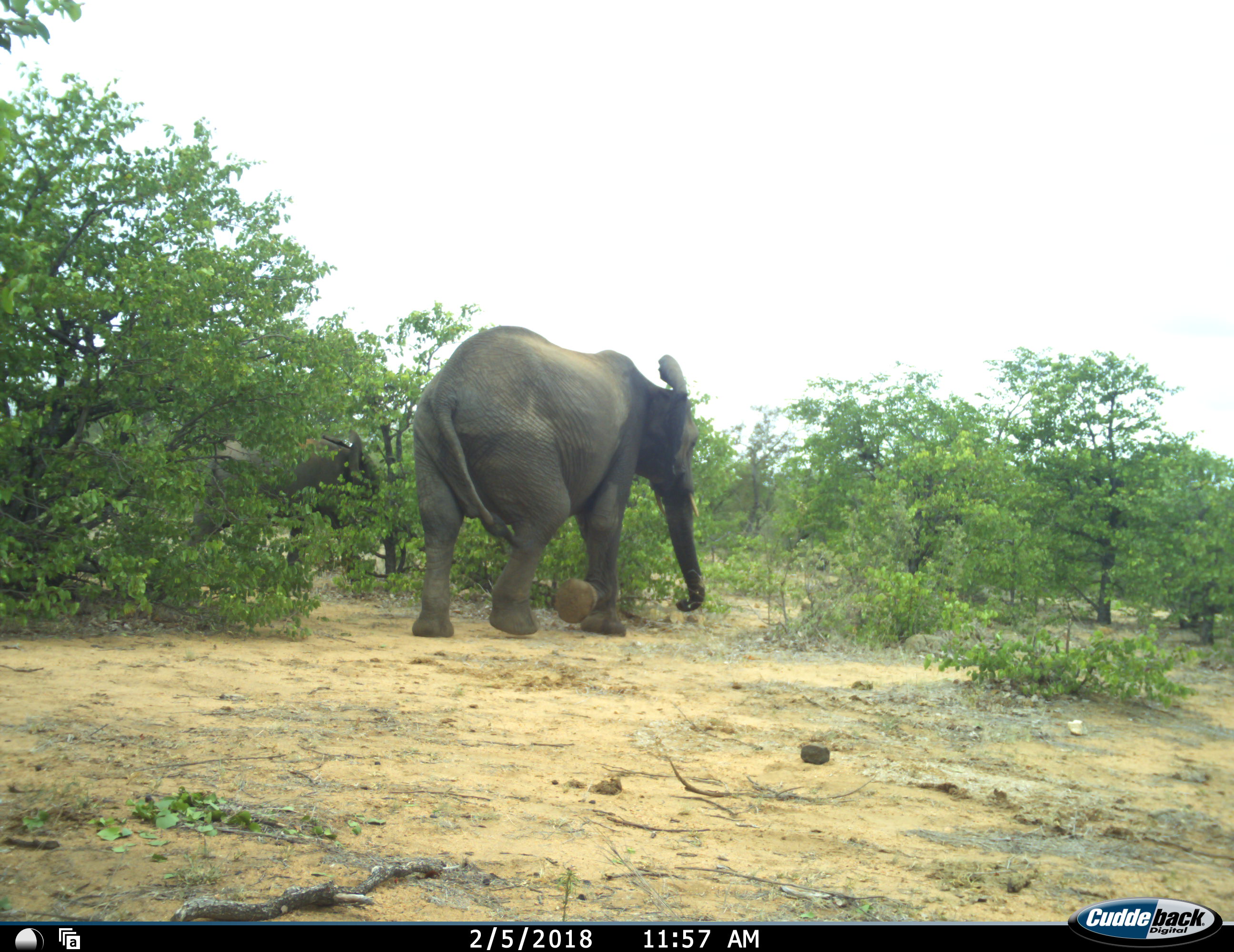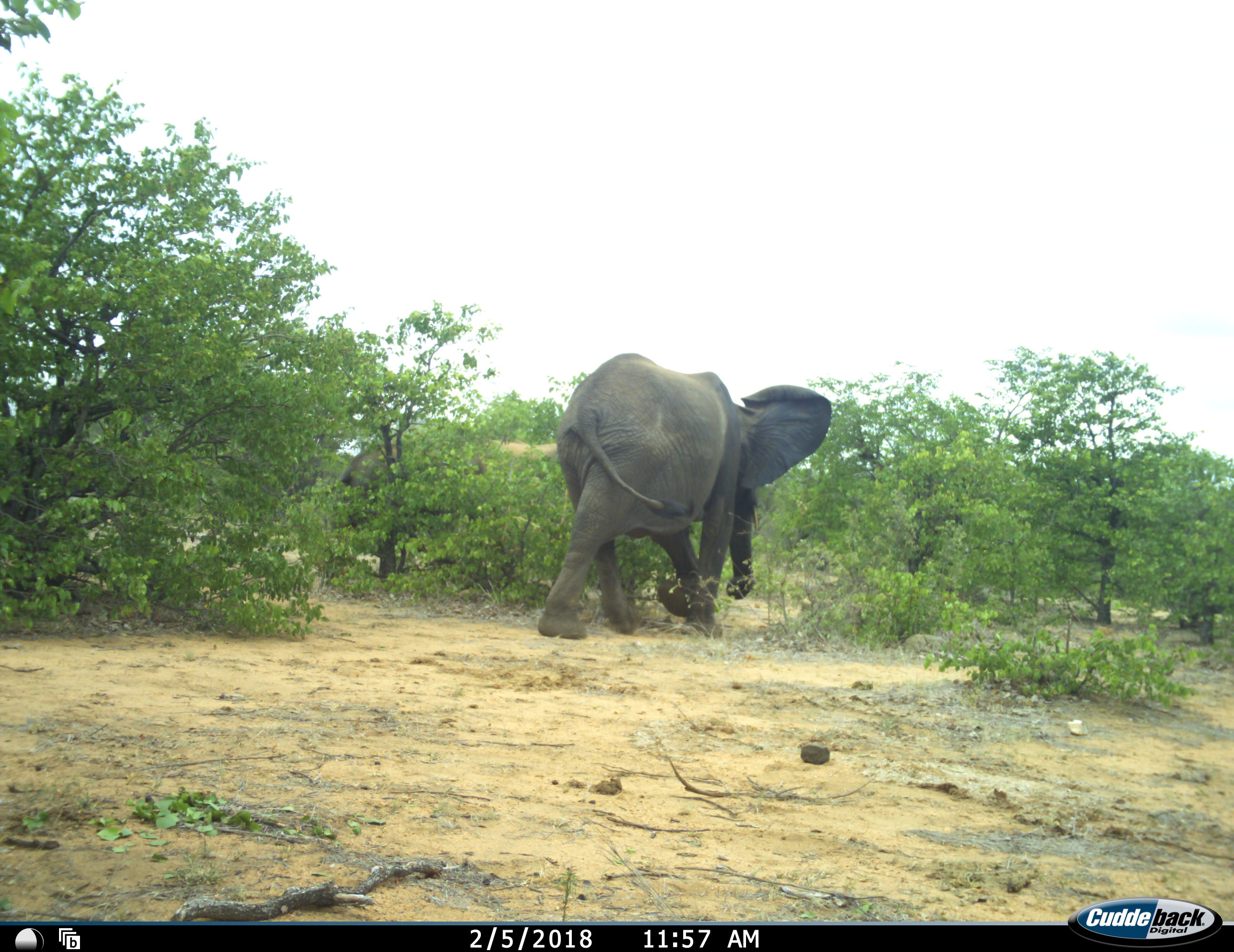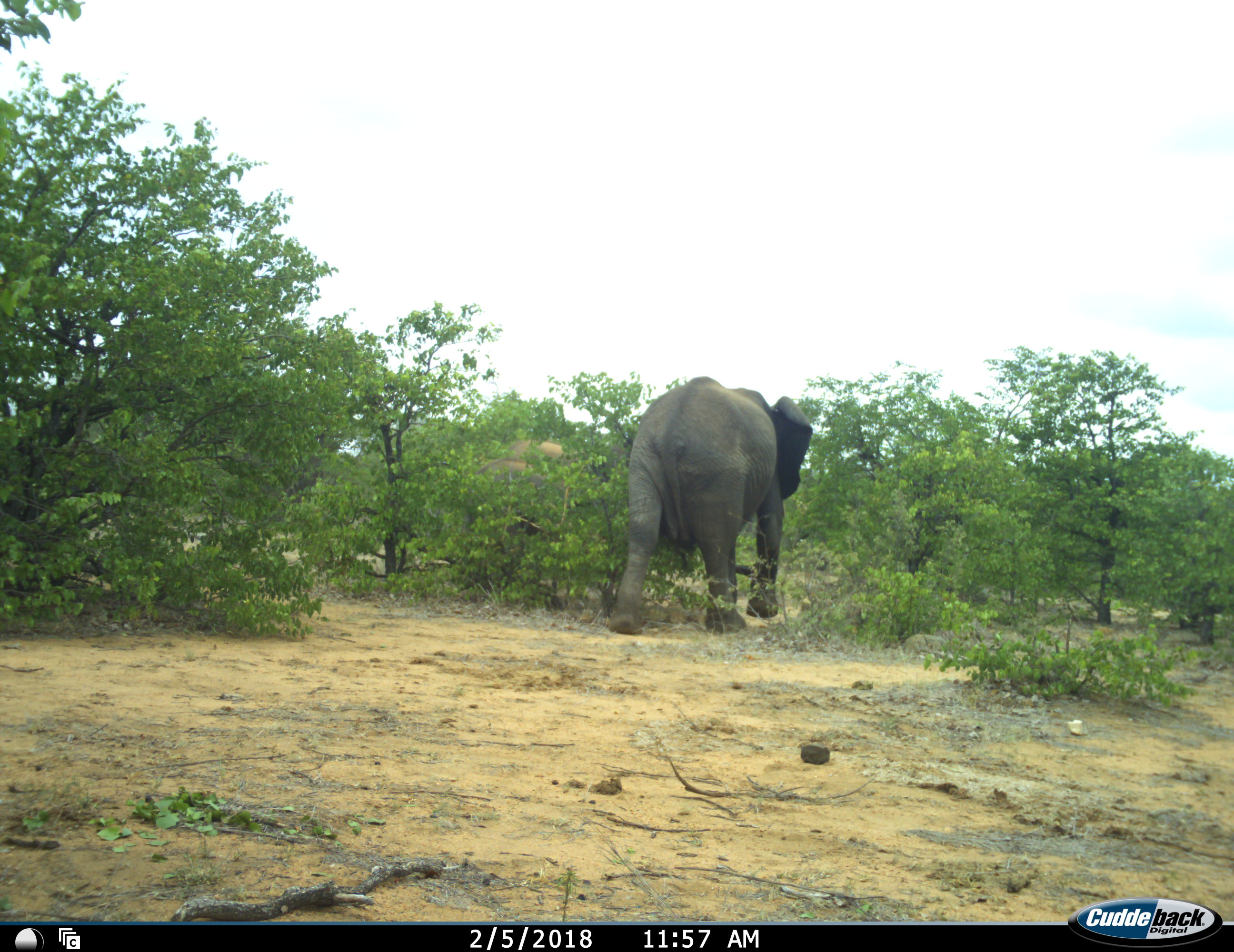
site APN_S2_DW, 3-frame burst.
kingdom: Animalia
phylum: Chordata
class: Mammalia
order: Proboscidea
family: Elephantidae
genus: Loxodonta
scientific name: Loxodonta africana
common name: african bush elephant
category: elephant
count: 2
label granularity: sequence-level